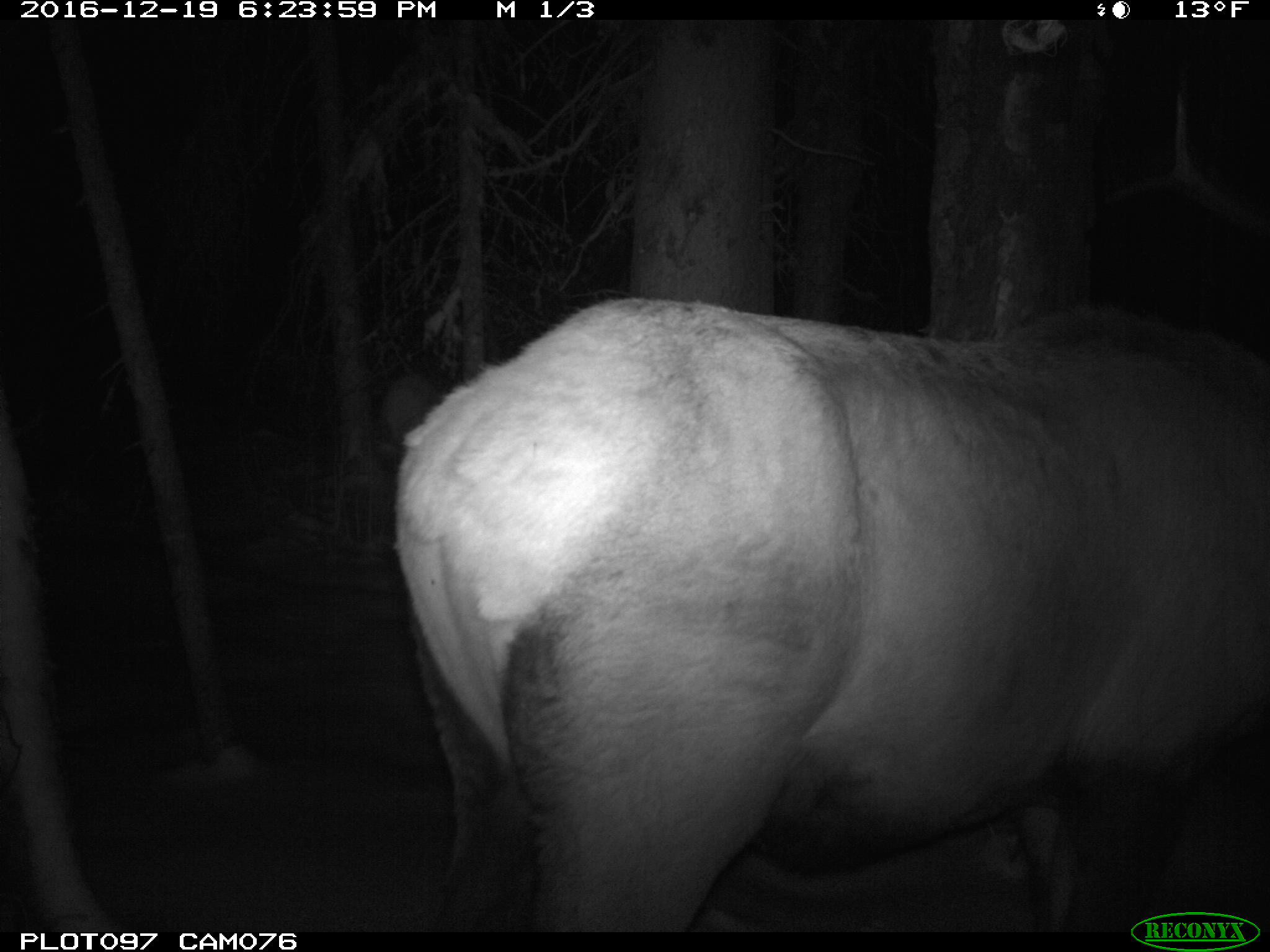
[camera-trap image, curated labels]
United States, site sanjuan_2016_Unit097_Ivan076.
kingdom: Animalia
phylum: Chordata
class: Mammalia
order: Artiodactyla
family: Cervidae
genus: Cervus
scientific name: Cervus elaphus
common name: red deer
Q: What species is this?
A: Cervus elaphus (red deer).